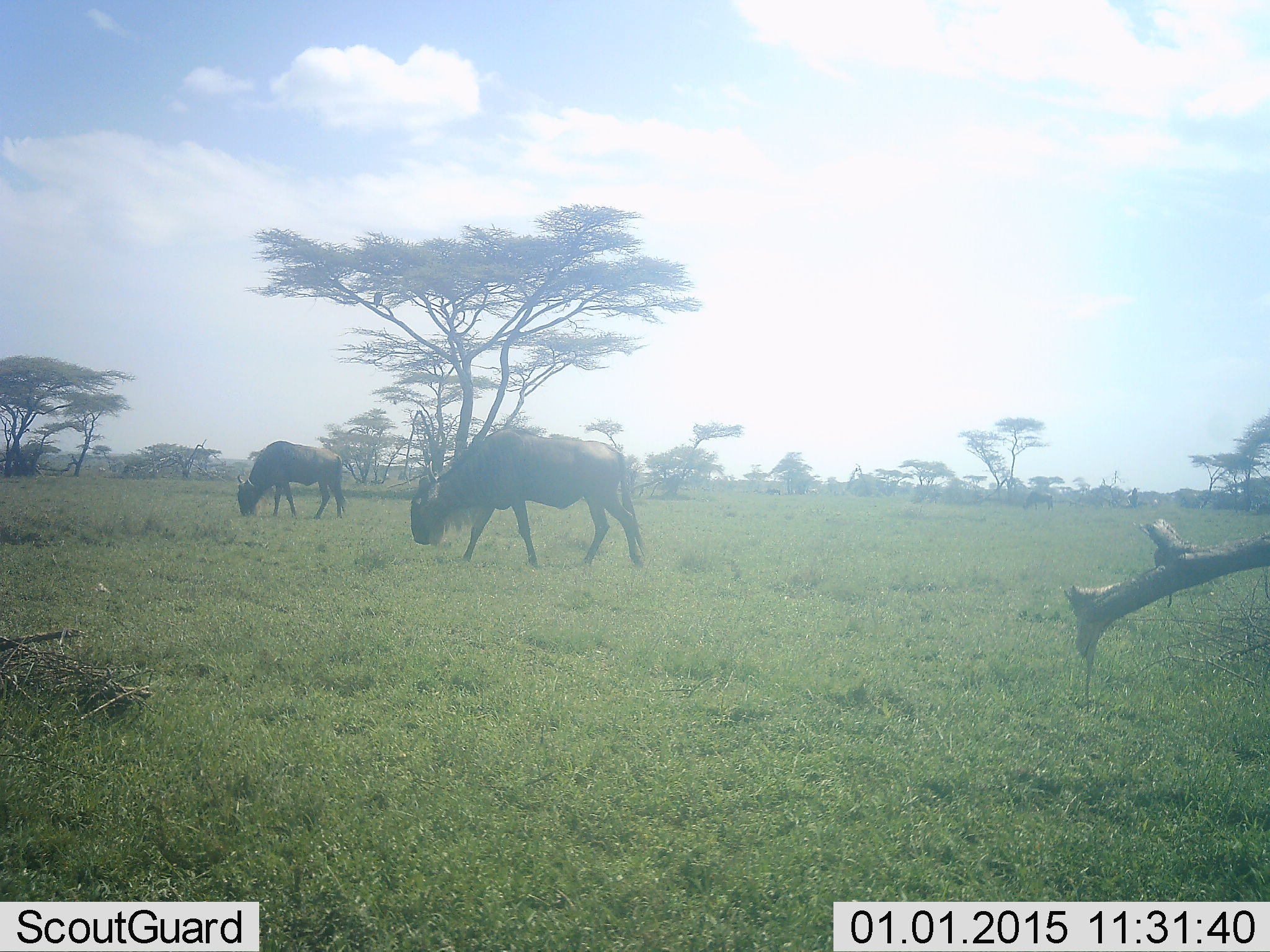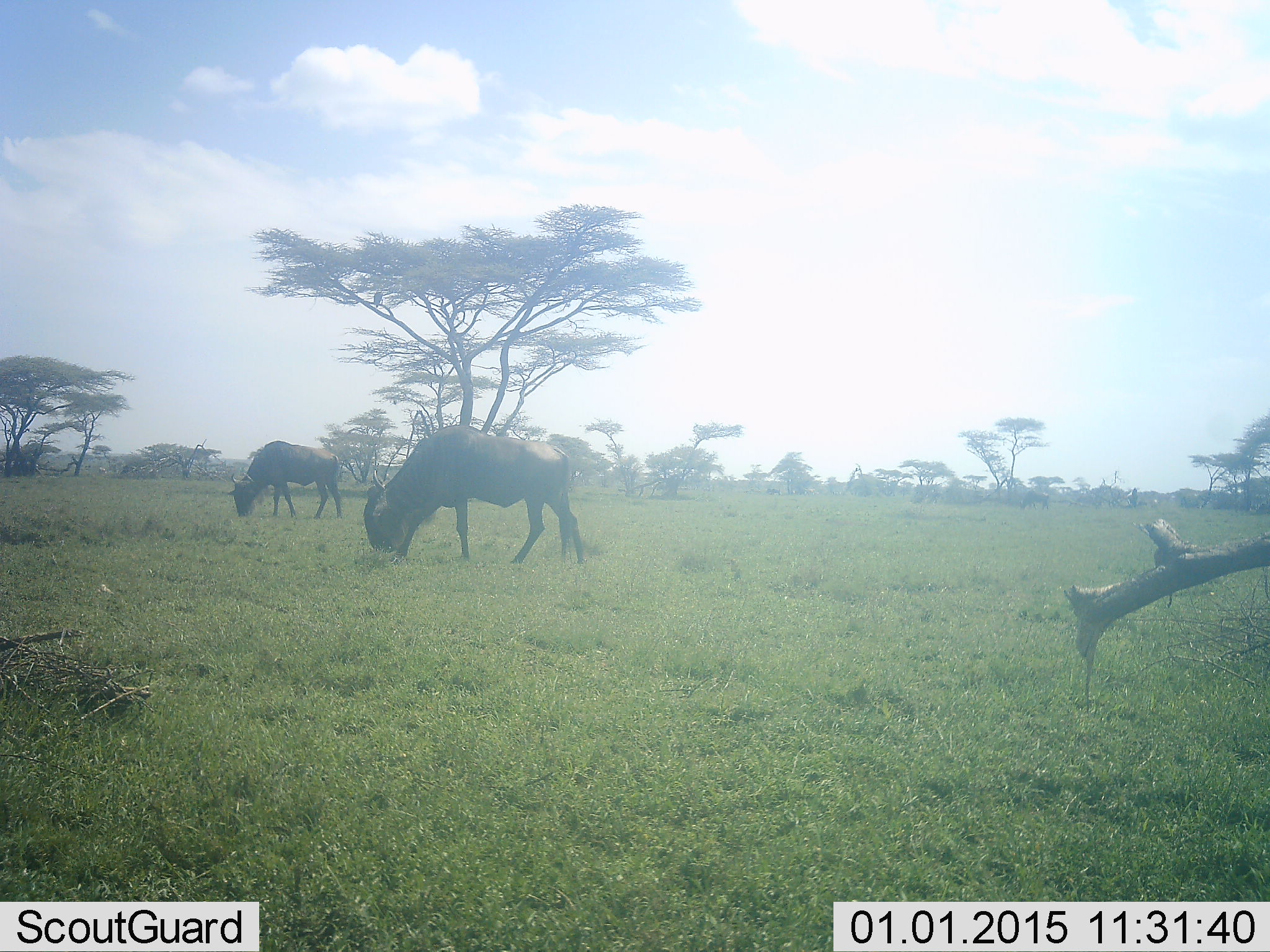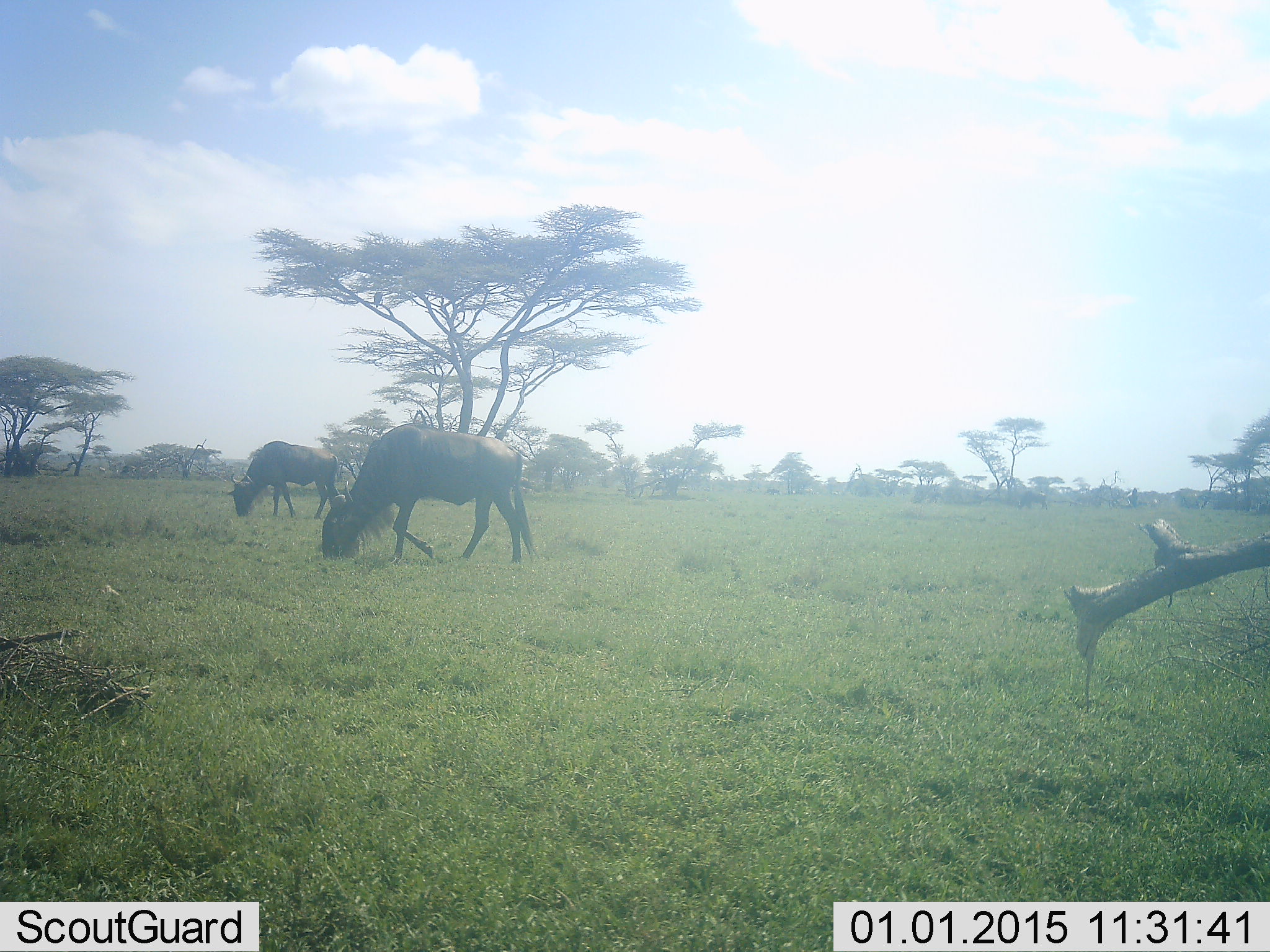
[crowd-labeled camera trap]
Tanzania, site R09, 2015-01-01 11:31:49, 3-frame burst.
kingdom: Animalia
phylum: Chordata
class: Mammalia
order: Artiodactyla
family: Bovidae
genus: Connochaetes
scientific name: Connochaetes taurinus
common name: blue wildebeest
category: wildebeest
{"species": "wildebeest (blue wildebeest) (Connochaetes taurinus)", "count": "2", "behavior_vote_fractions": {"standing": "10%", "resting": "0%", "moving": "40%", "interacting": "0%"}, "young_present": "0%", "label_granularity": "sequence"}